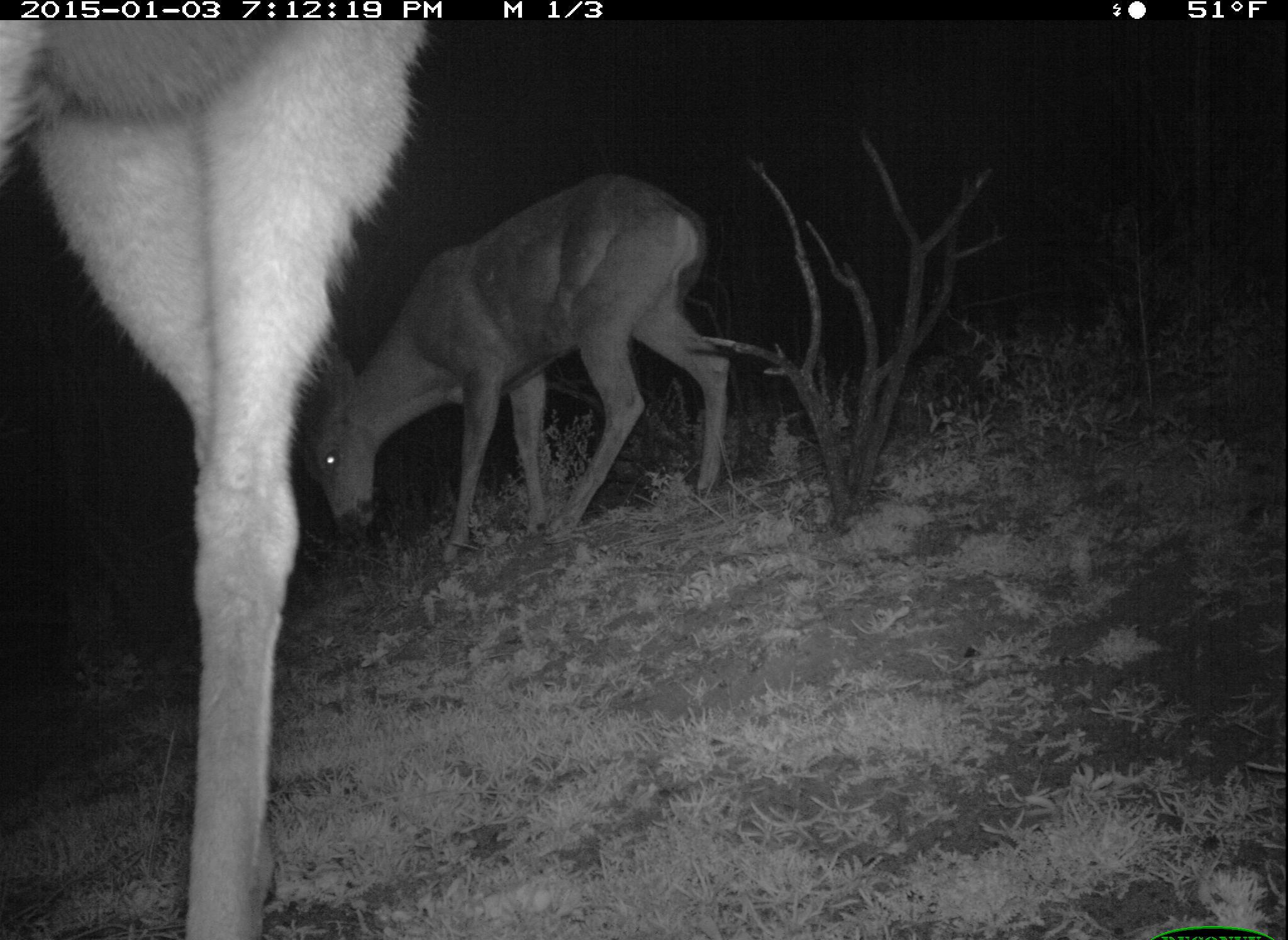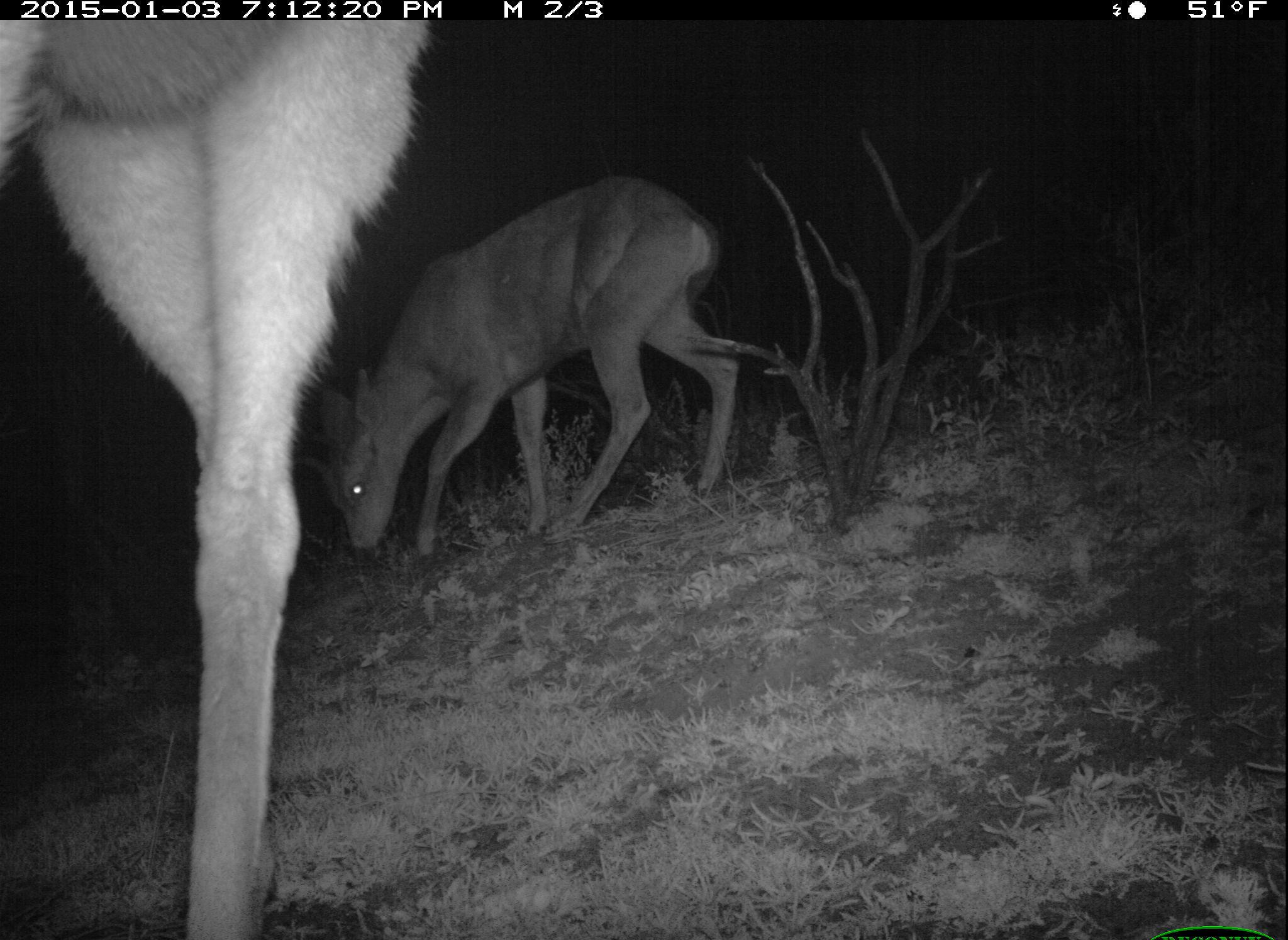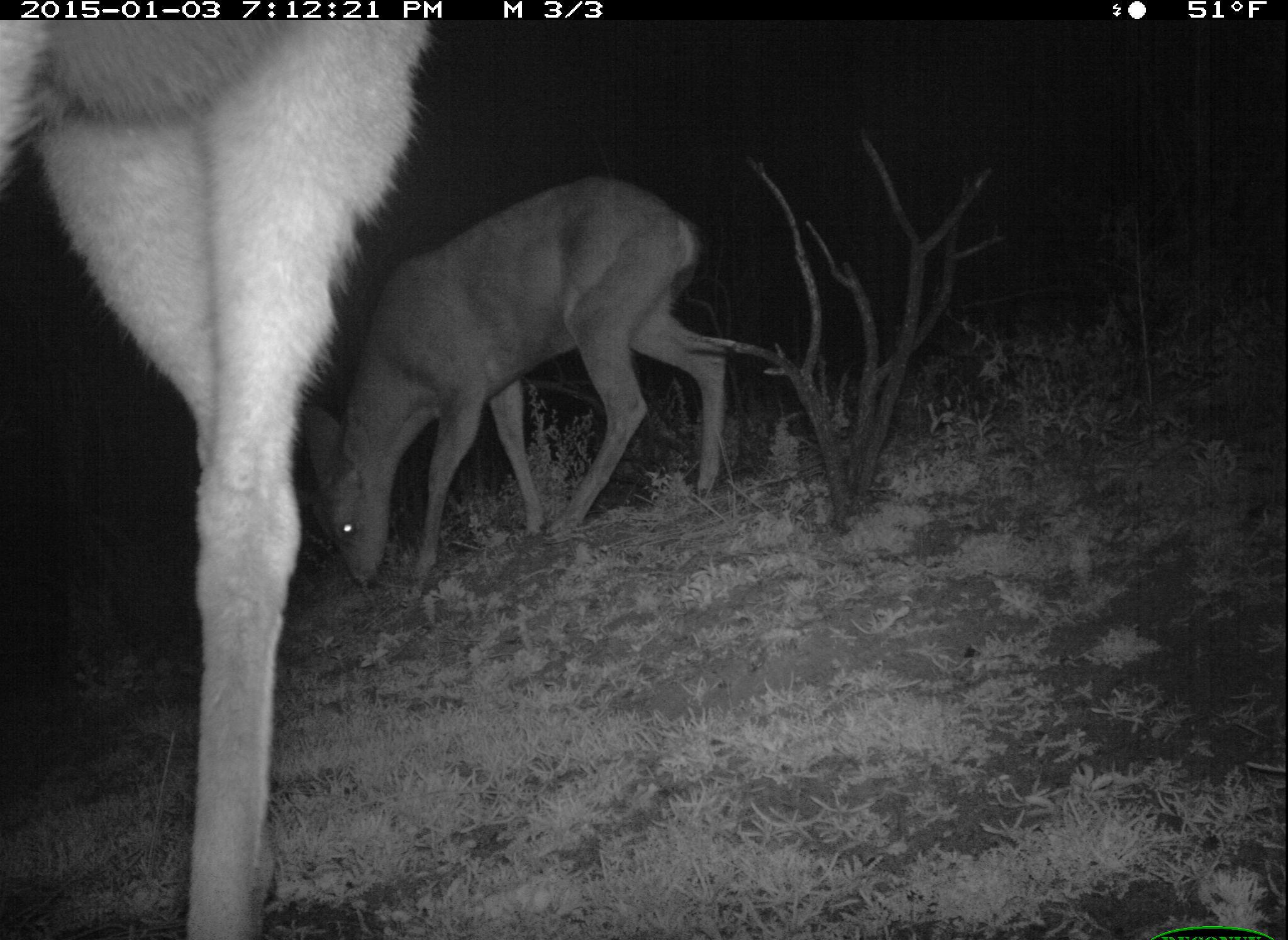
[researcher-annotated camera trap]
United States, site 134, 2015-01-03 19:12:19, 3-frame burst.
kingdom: Animalia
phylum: Chordata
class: Mammalia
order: Artiodactyla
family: Cervidae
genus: Odocoileus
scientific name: Odocoileus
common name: deer